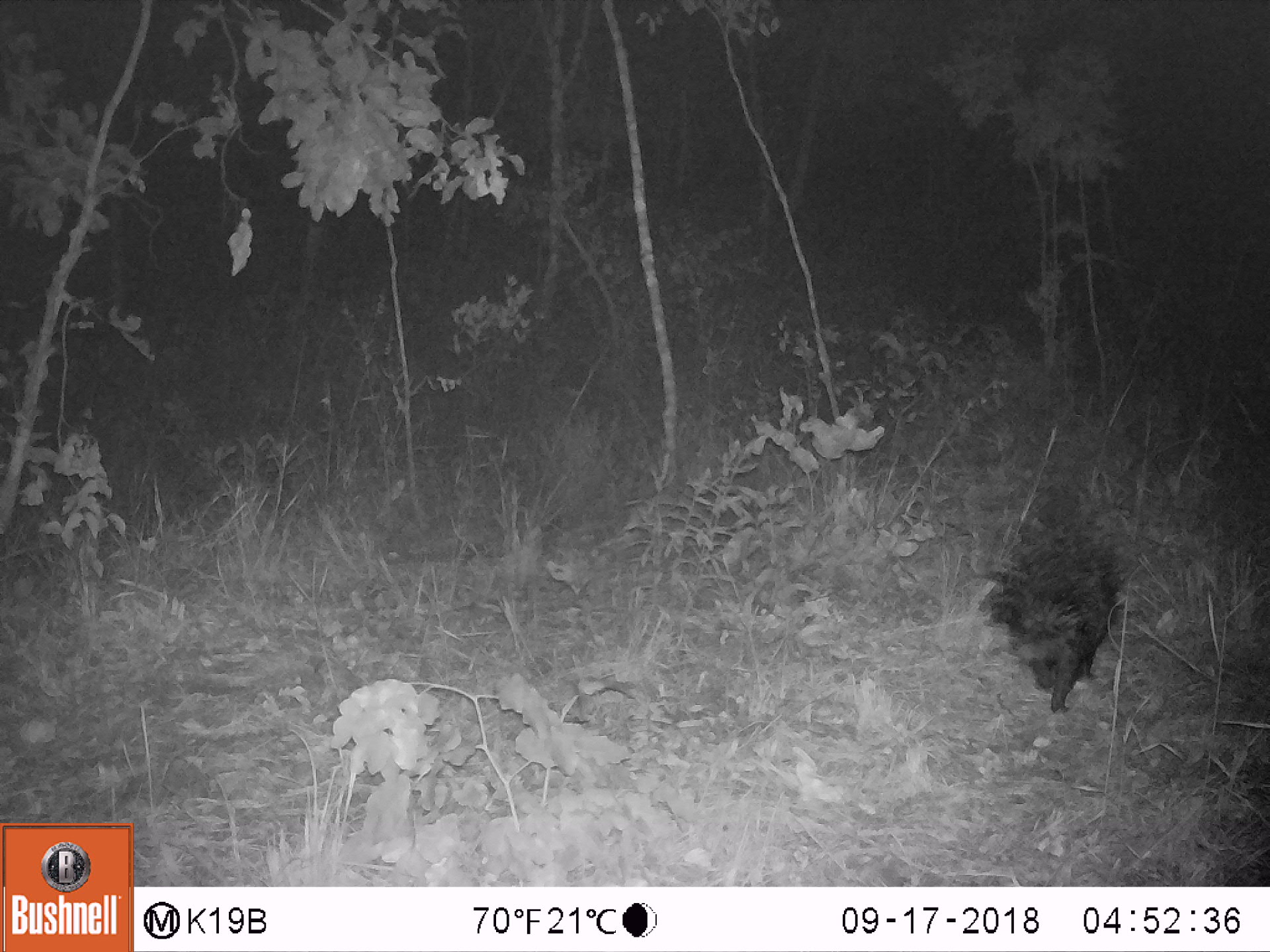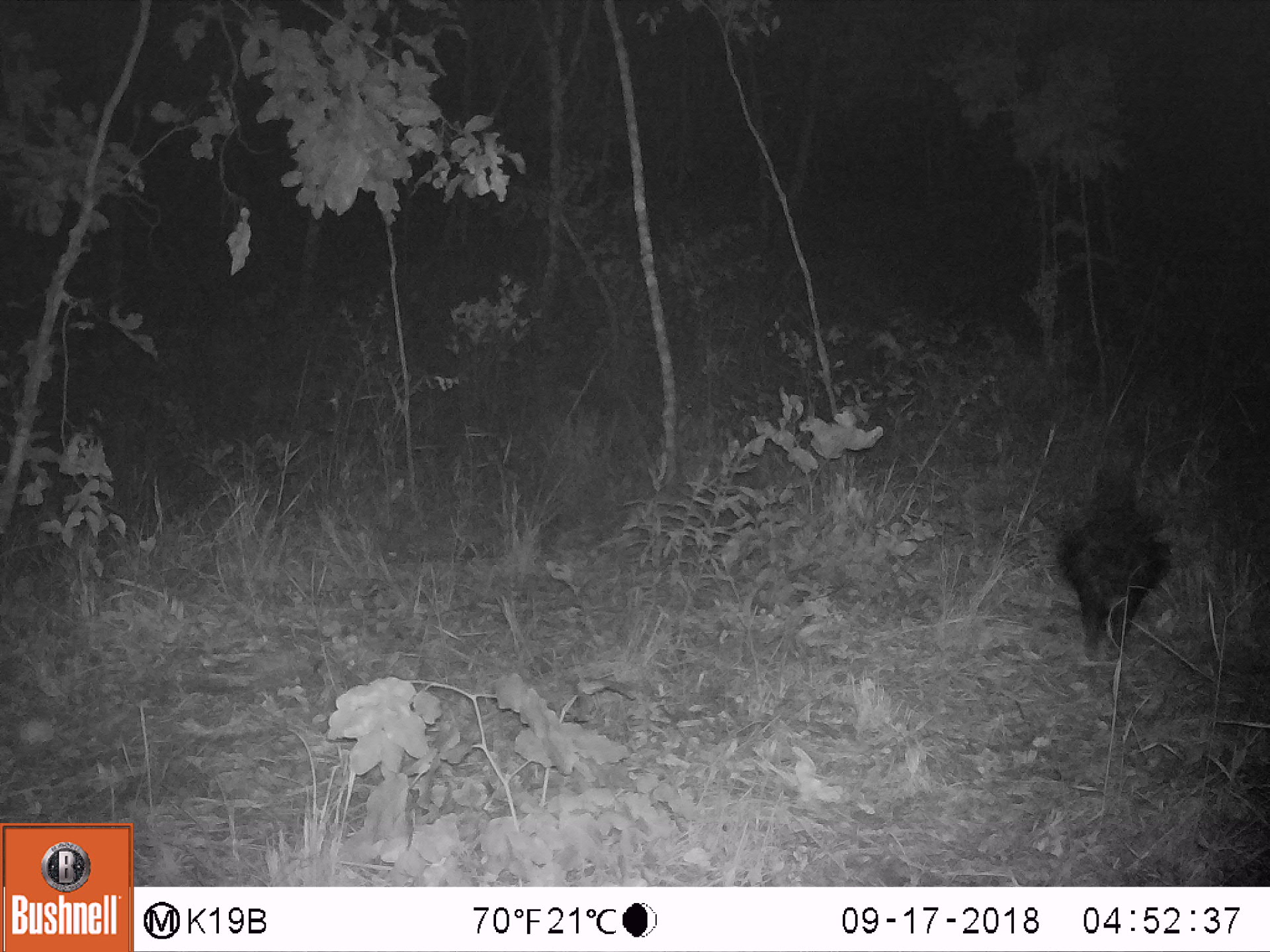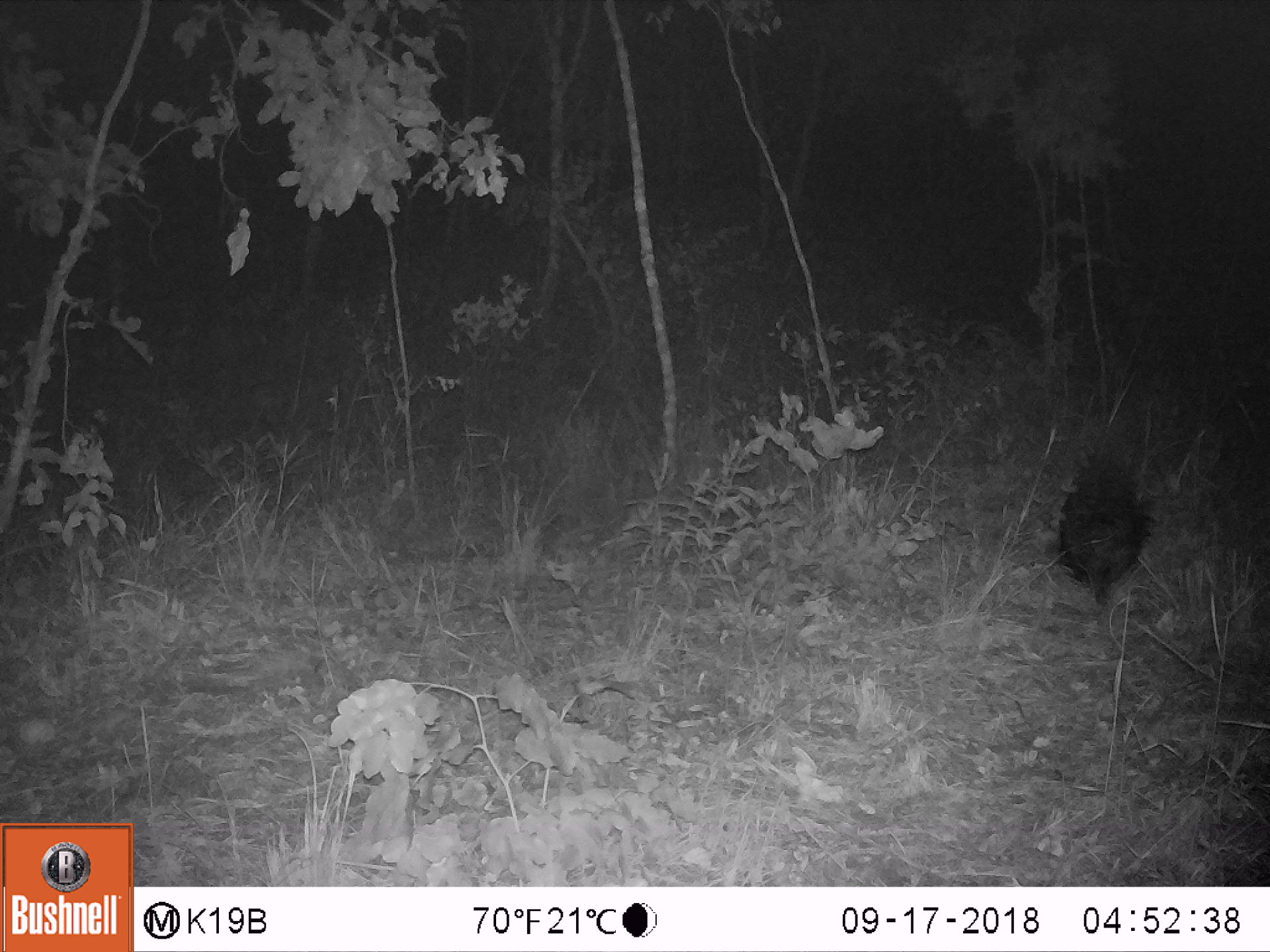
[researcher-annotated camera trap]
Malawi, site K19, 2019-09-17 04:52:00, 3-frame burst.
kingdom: Animalia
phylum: Chordata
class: Mammalia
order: Rodentia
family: Hystricidae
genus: Hystrix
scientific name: Hystrix africaeaustralis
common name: cape porcupine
Cape porcupine (Hystrix africaeaustralis), count 1.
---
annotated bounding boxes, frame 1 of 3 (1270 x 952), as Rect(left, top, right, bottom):
cape porcupine: Rect(969, 497, 1137, 723)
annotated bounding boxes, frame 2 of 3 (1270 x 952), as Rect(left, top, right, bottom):
cape porcupine: Rect(1055, 455, 1177, 665)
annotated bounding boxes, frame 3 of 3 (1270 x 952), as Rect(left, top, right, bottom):
cape porcupine: Rect(1047, 437, 1156, 611)